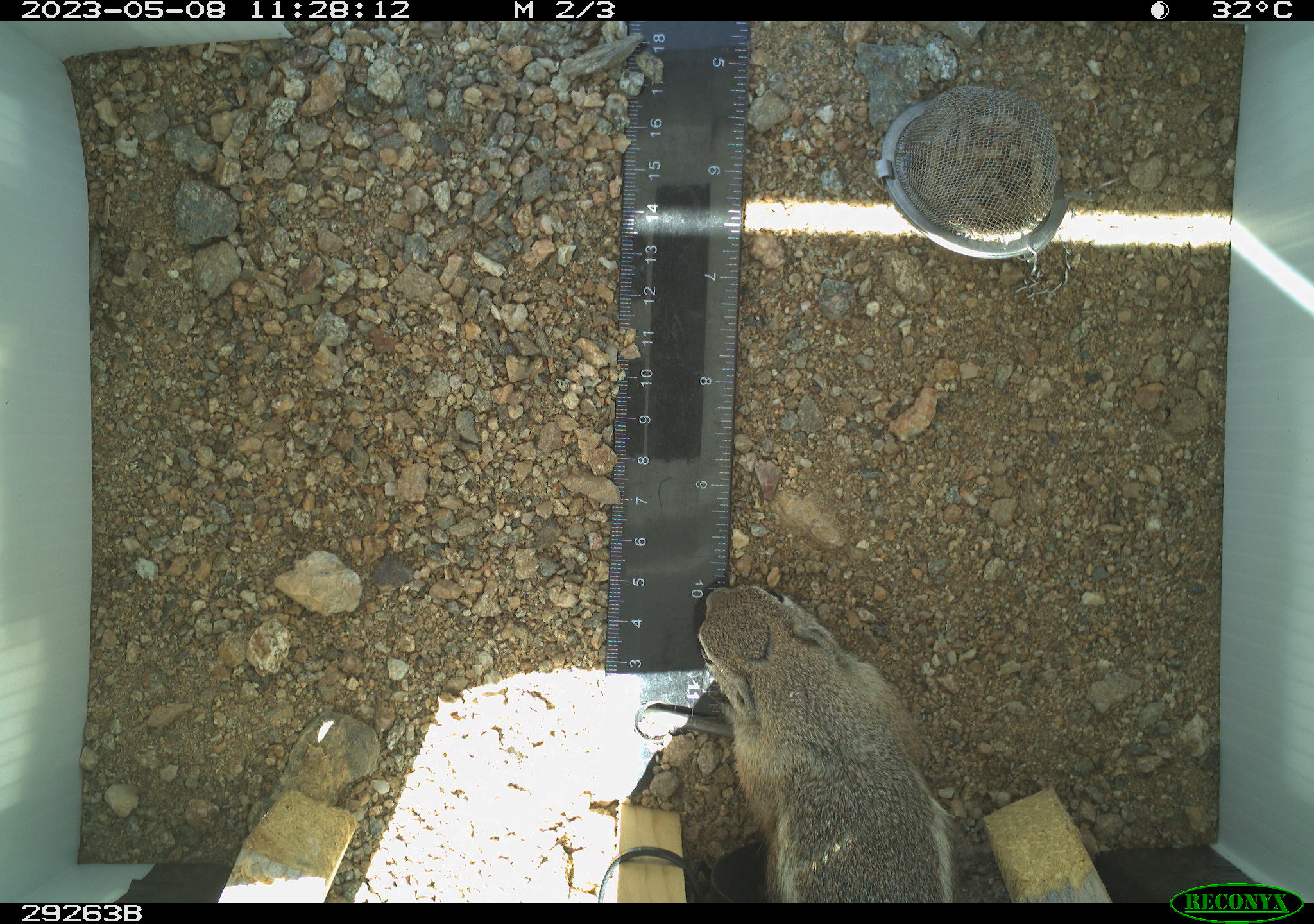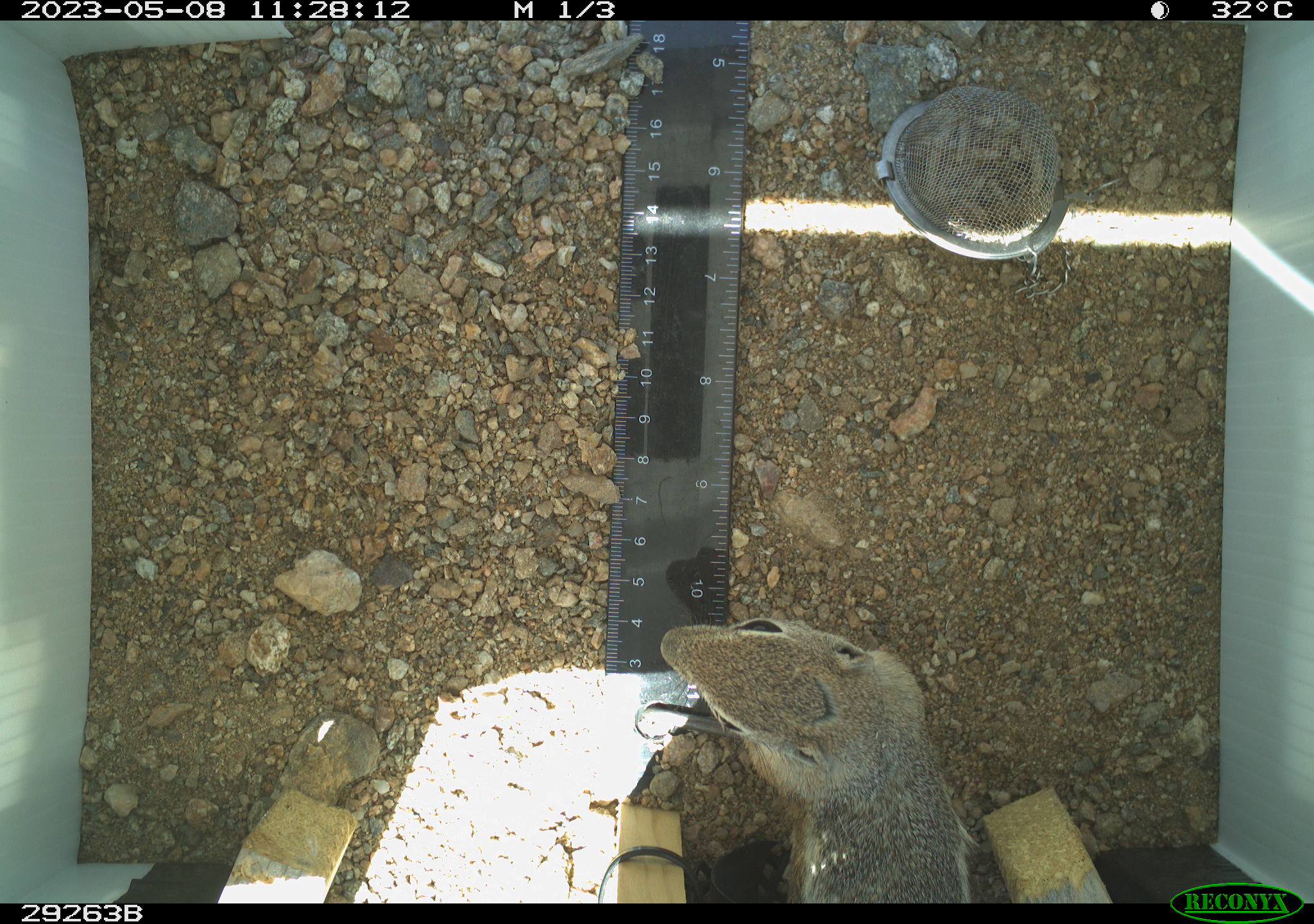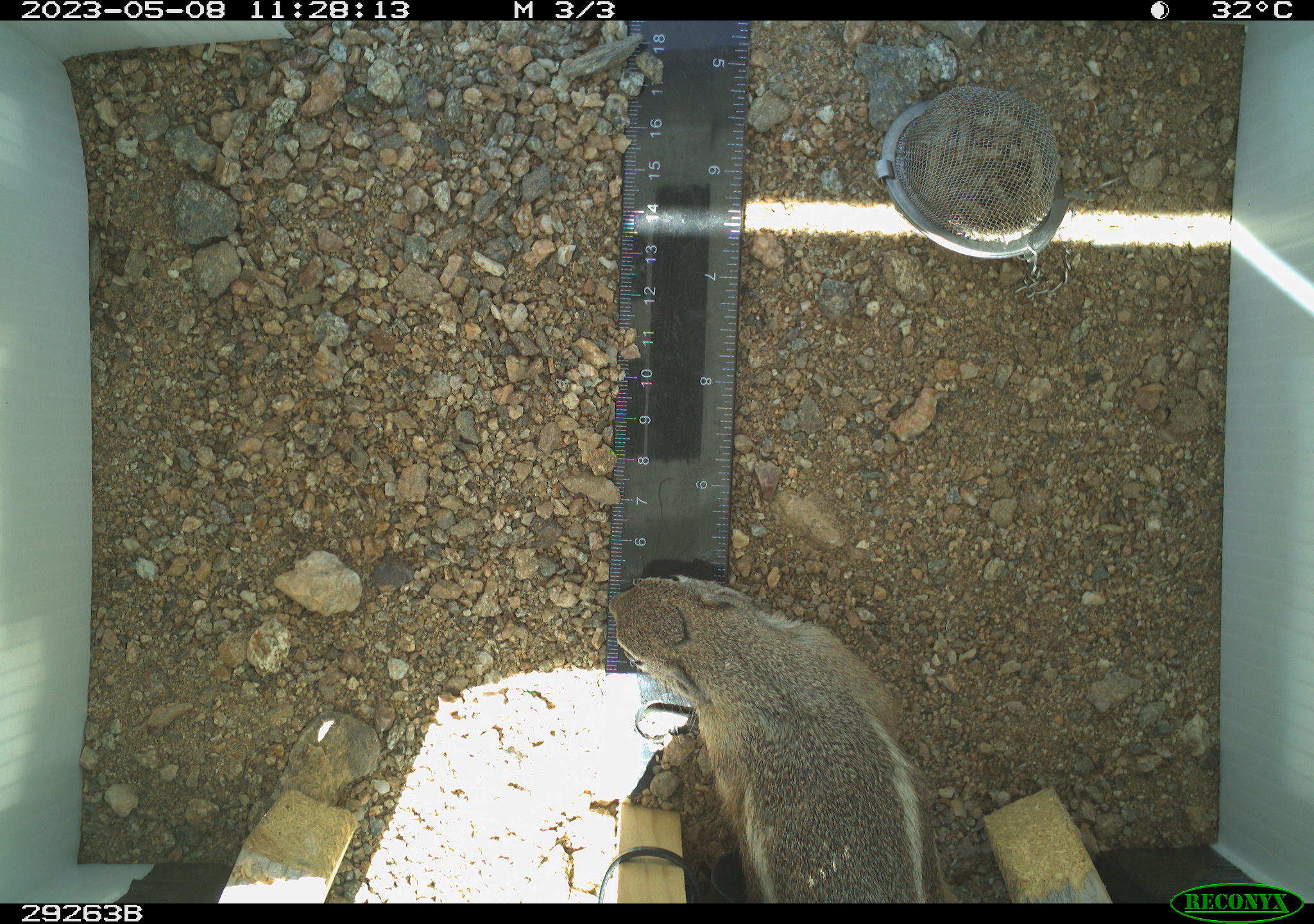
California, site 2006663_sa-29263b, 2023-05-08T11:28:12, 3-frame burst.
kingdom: Animalia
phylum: Chordata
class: Mammalia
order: Rodentia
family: Sciuridae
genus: Ammospermophilus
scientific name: Ammospermophilus leucurus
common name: white-tailed antelope squirrel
White-tailed antelope squirrel (Ammospermophilus leucurus).